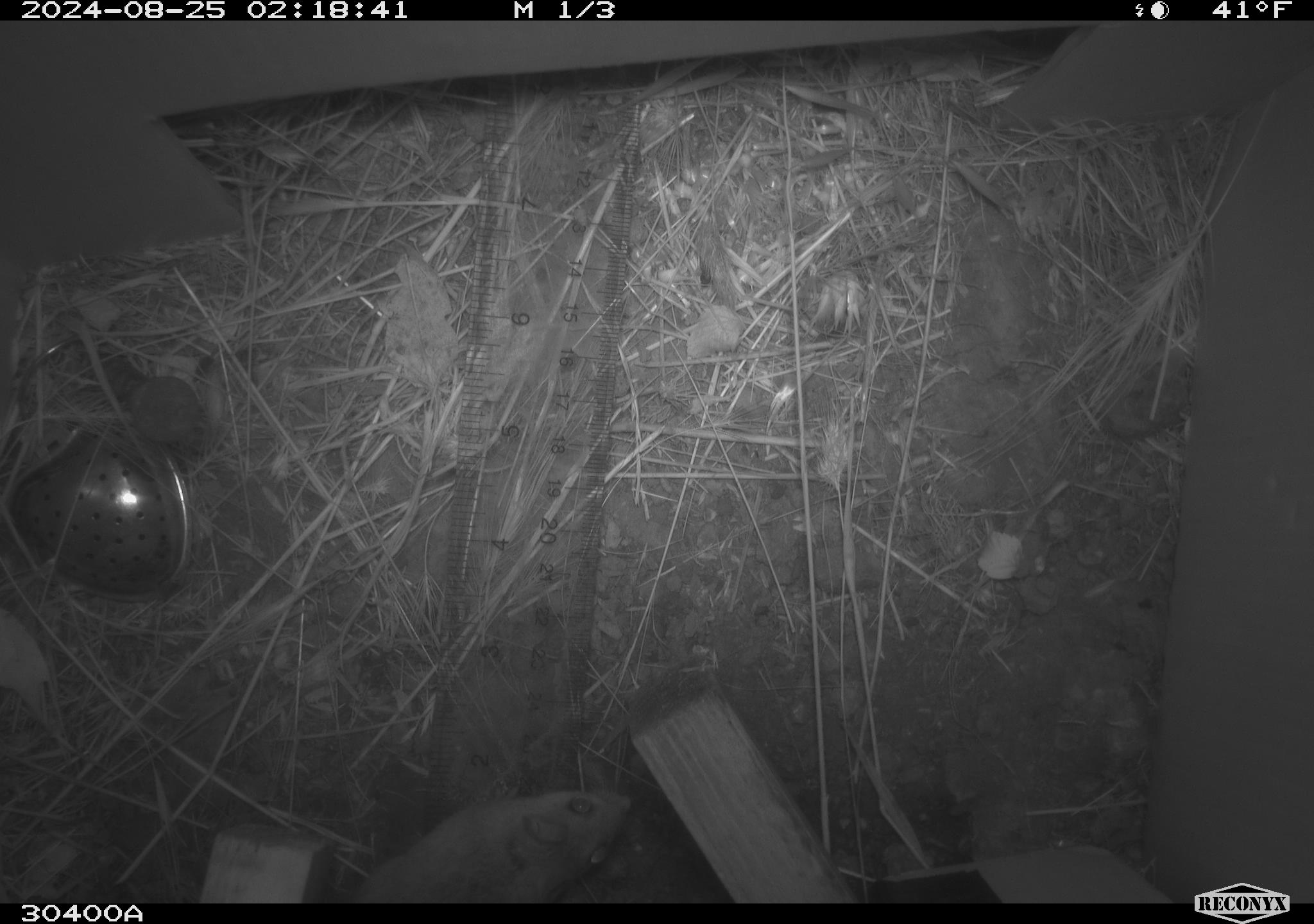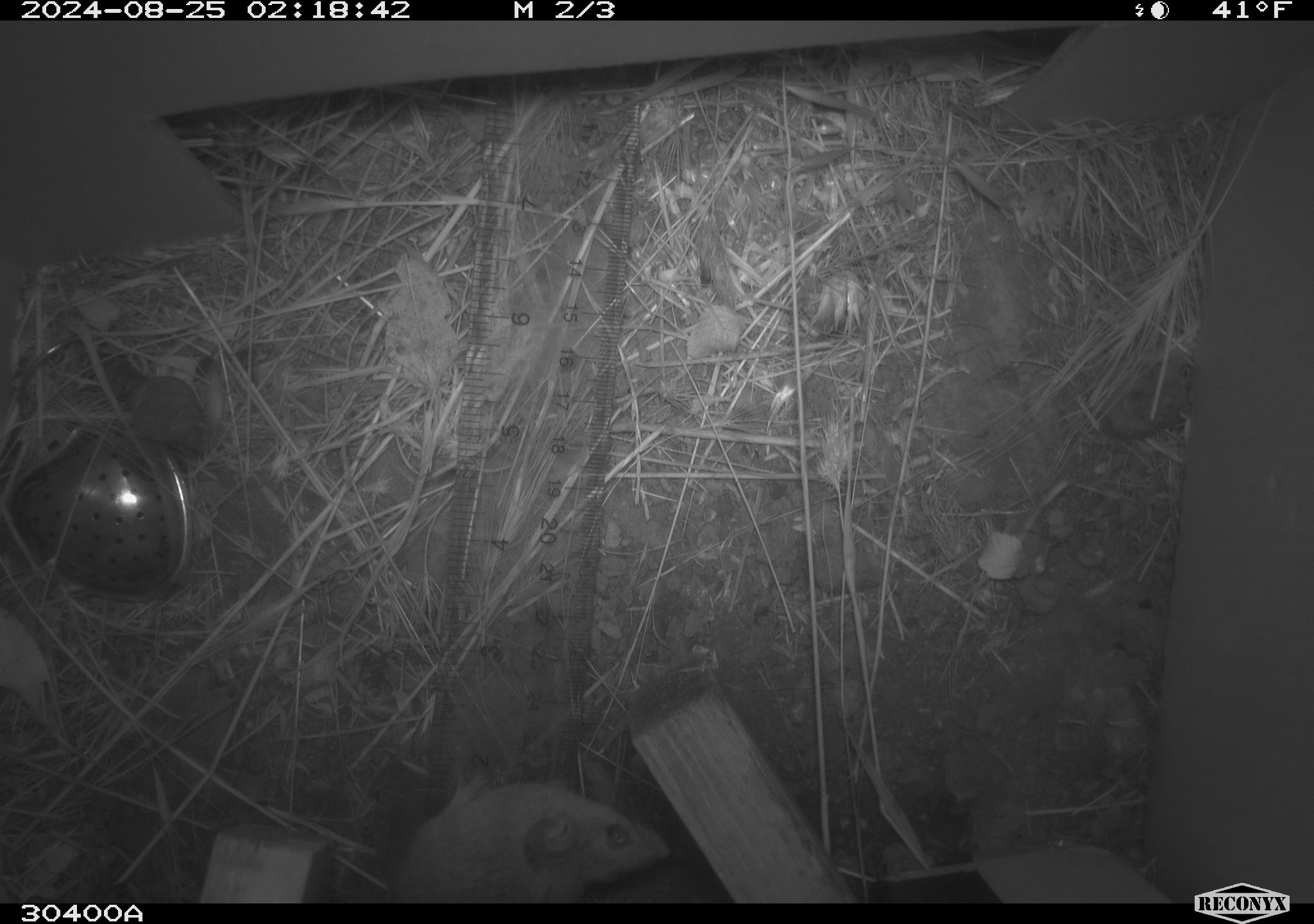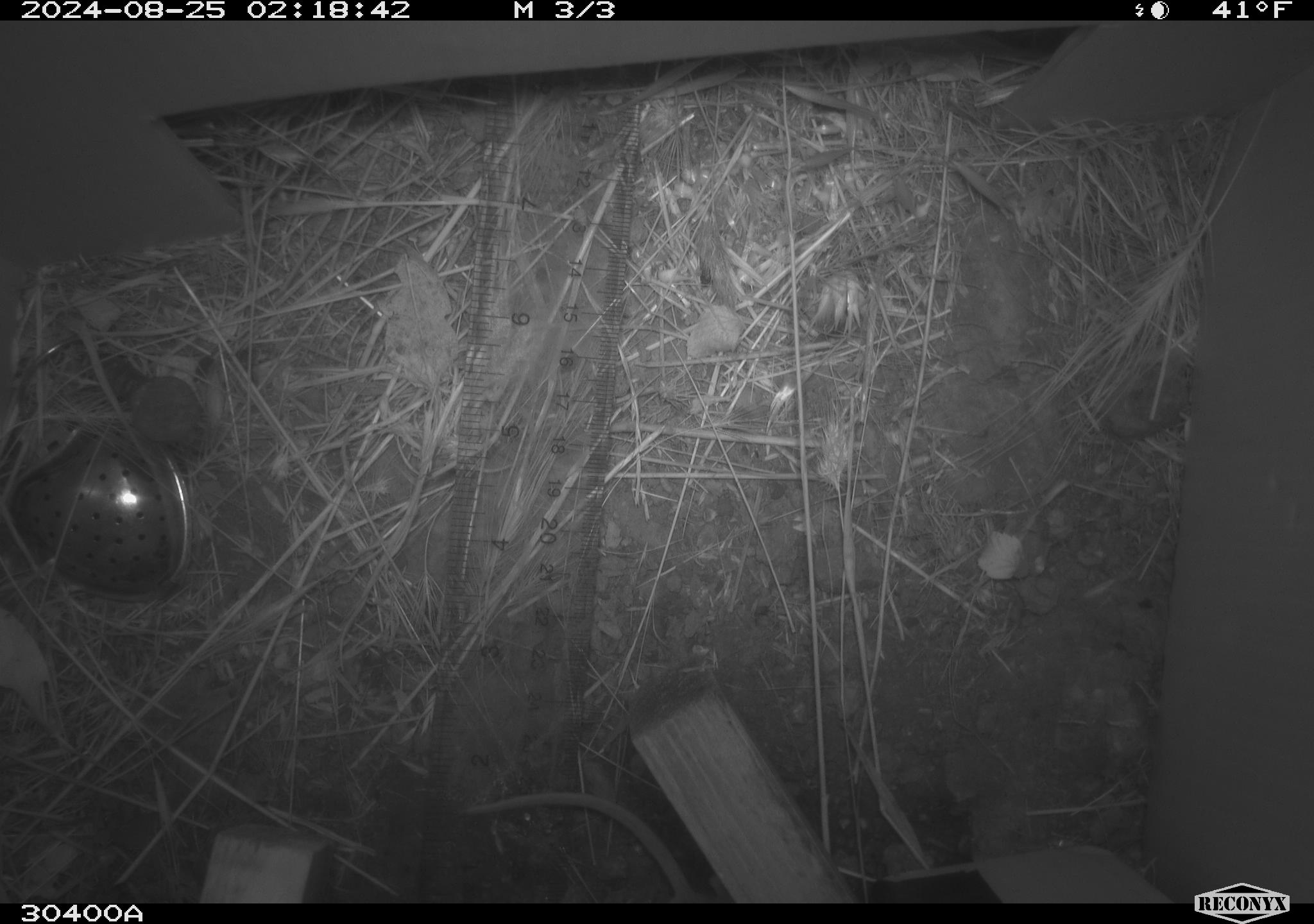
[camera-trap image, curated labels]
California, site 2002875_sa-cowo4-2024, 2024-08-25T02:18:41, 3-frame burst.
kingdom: Animalia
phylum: Chordata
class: Mammalia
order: Rodentia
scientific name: Rodentia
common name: rodent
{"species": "rodent (Rodentia)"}